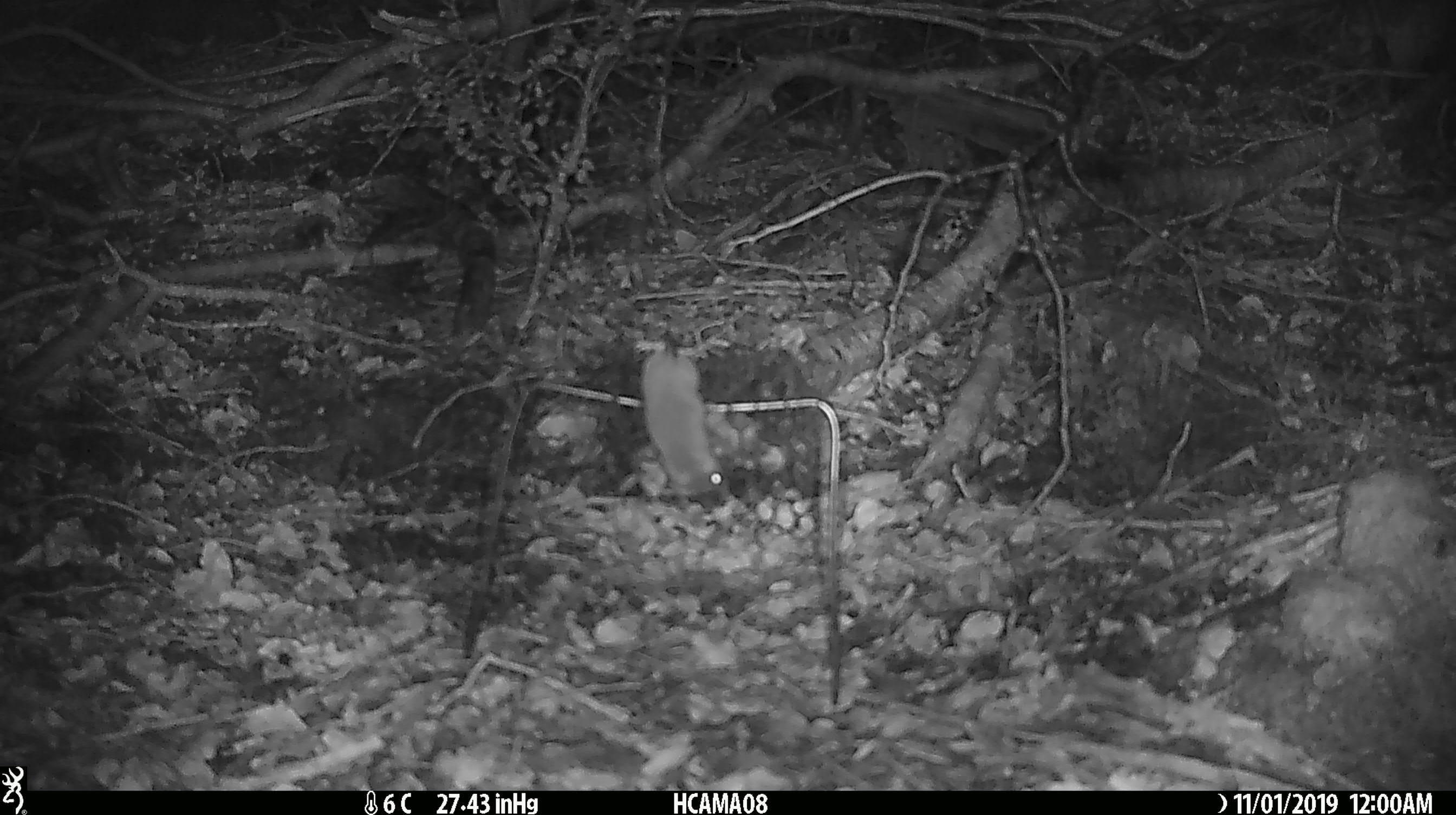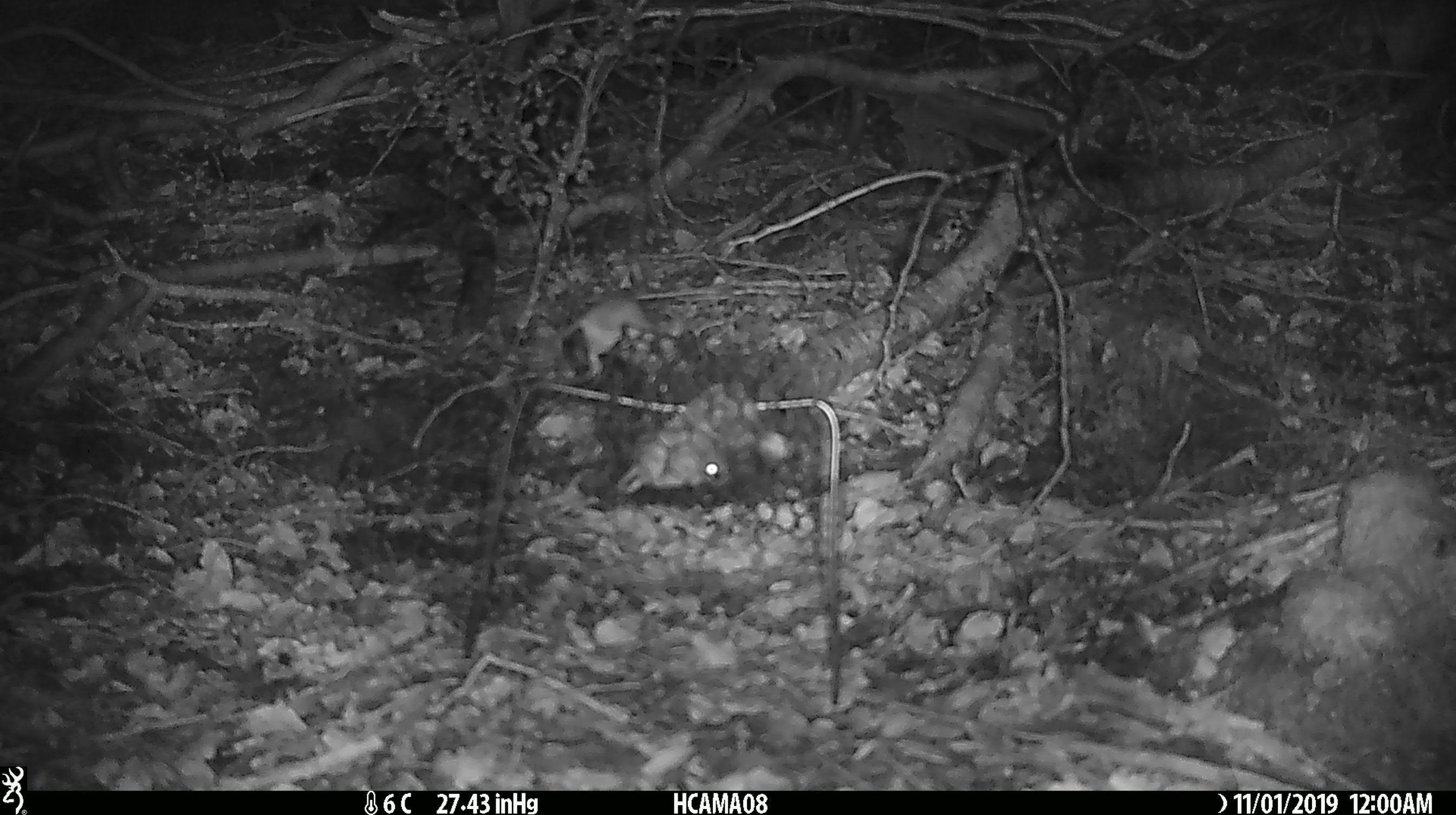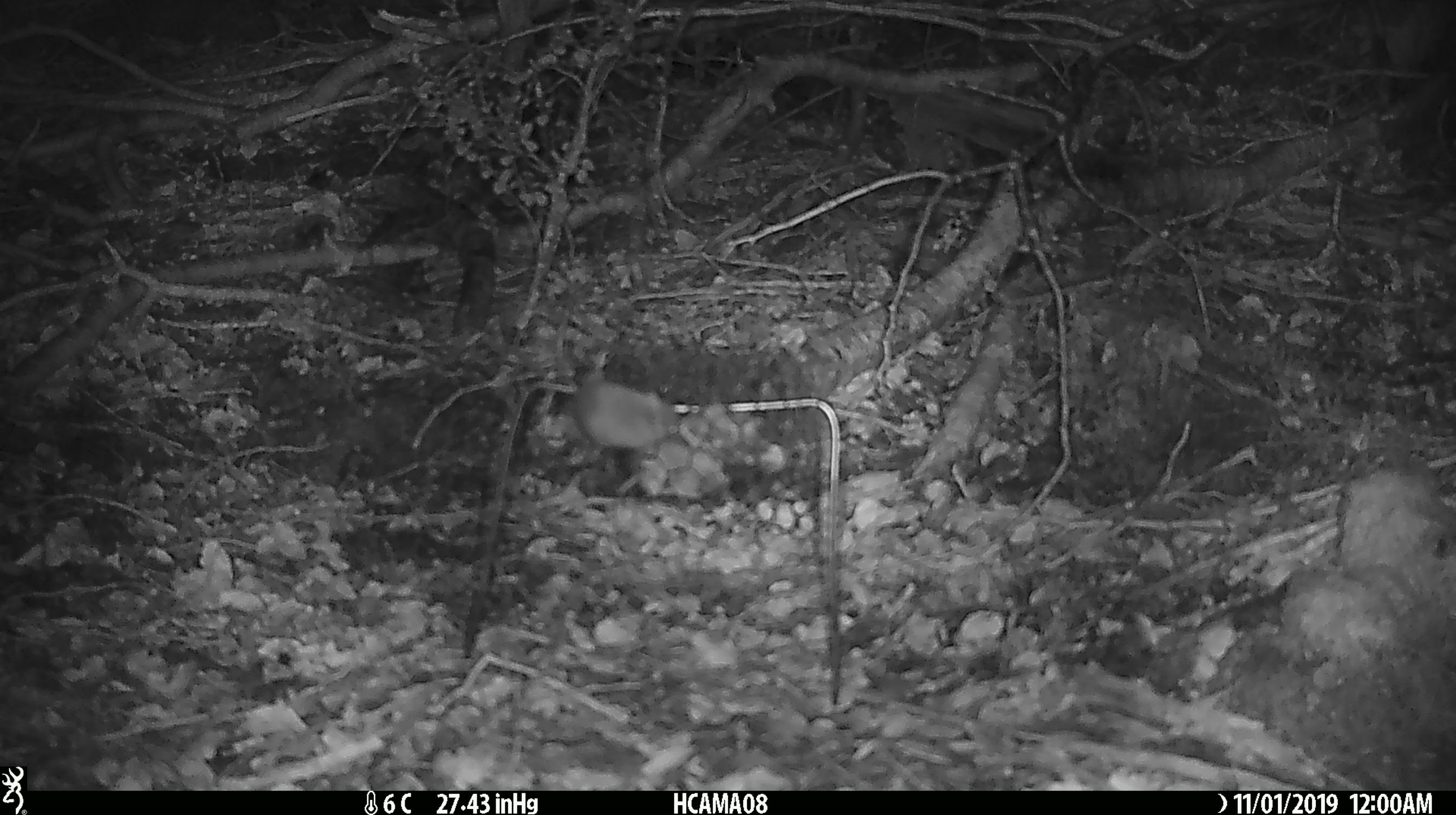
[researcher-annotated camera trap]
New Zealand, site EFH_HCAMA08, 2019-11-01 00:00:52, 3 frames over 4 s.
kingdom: Animalia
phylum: Chordata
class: Mammalia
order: Rodentia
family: Muridae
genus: Mus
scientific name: Mus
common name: mouse